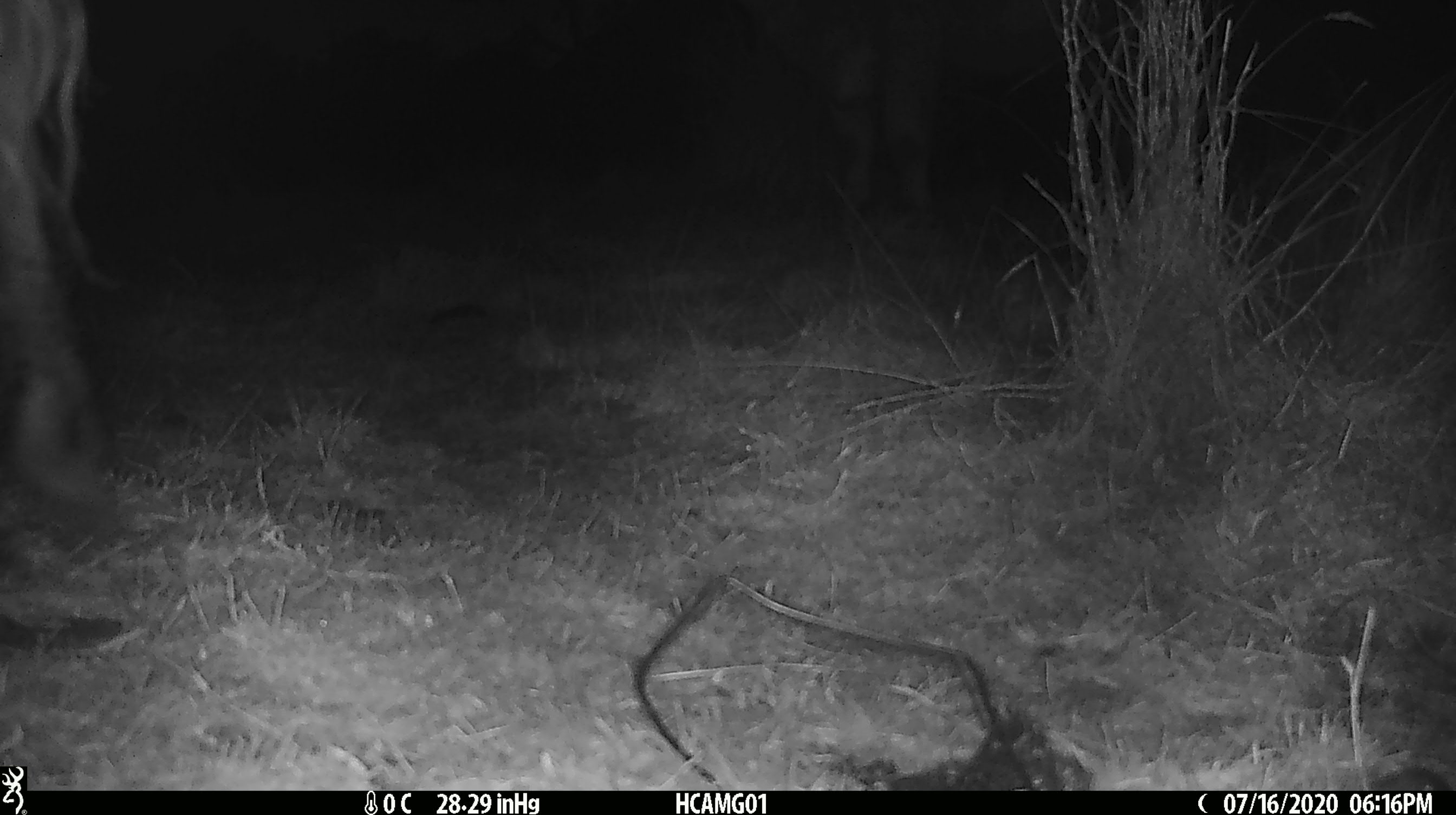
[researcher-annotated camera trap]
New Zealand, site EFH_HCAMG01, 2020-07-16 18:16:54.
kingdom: Animalia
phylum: Chordata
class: Mammalia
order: Artiodactyla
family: Bovidae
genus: Bos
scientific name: Bos taurus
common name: domestic cow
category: cow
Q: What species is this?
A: Cow (domestic cow) (Bos taurus).